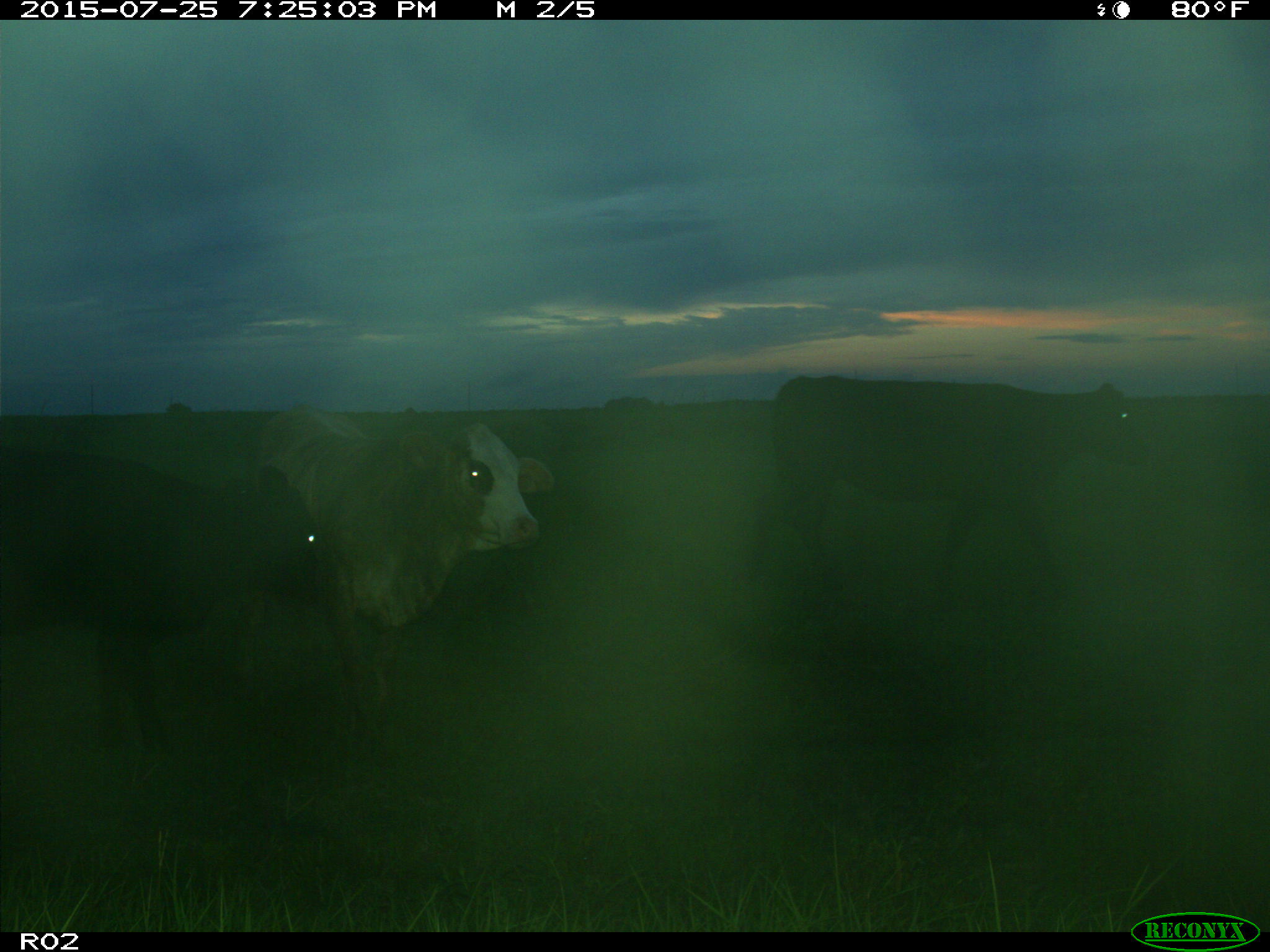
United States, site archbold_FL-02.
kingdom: Animalia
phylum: Chordata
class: Mammalia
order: Artiodactyla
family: Bovidae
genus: Bos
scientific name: Bos taurus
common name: domestic cow